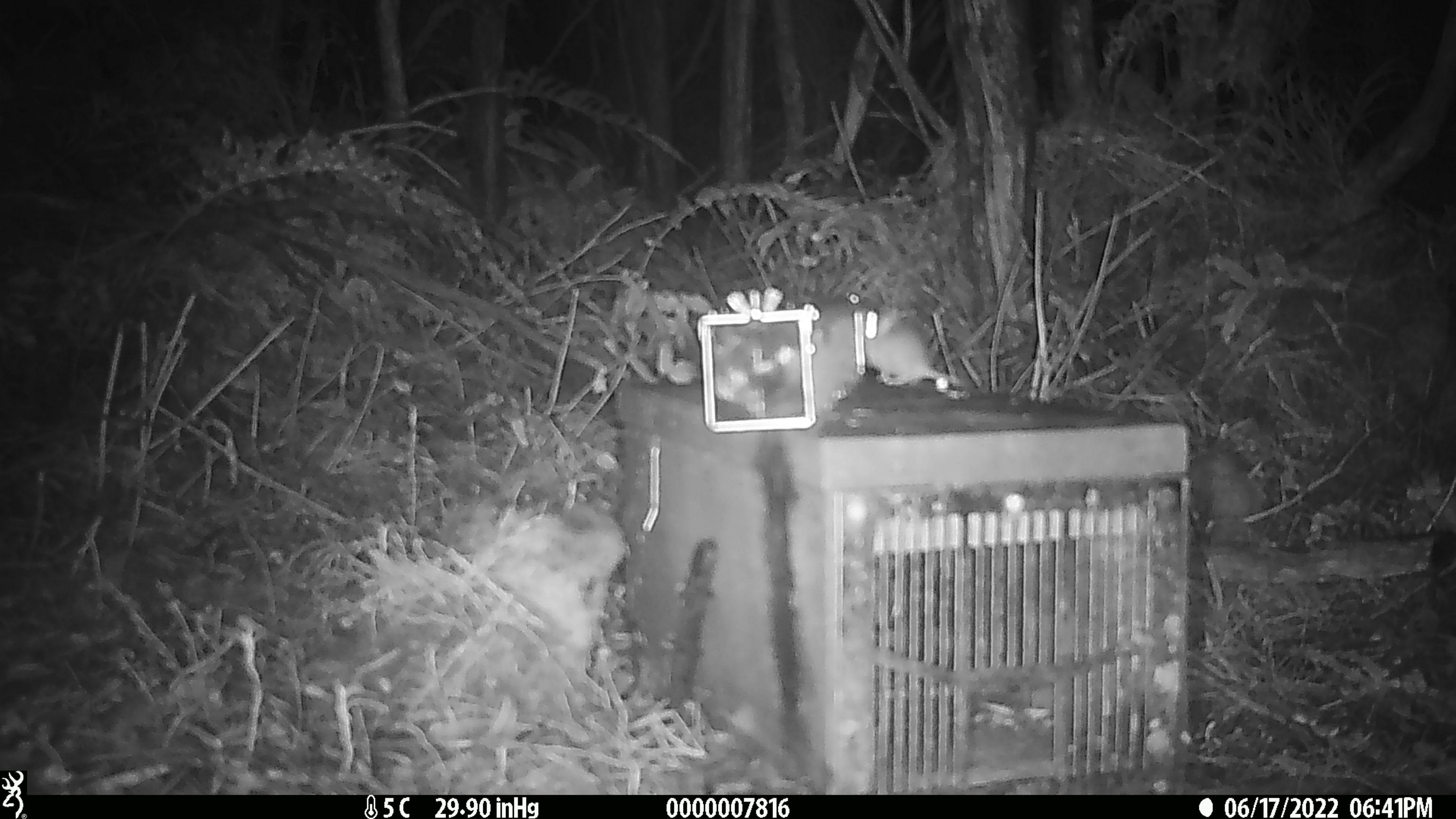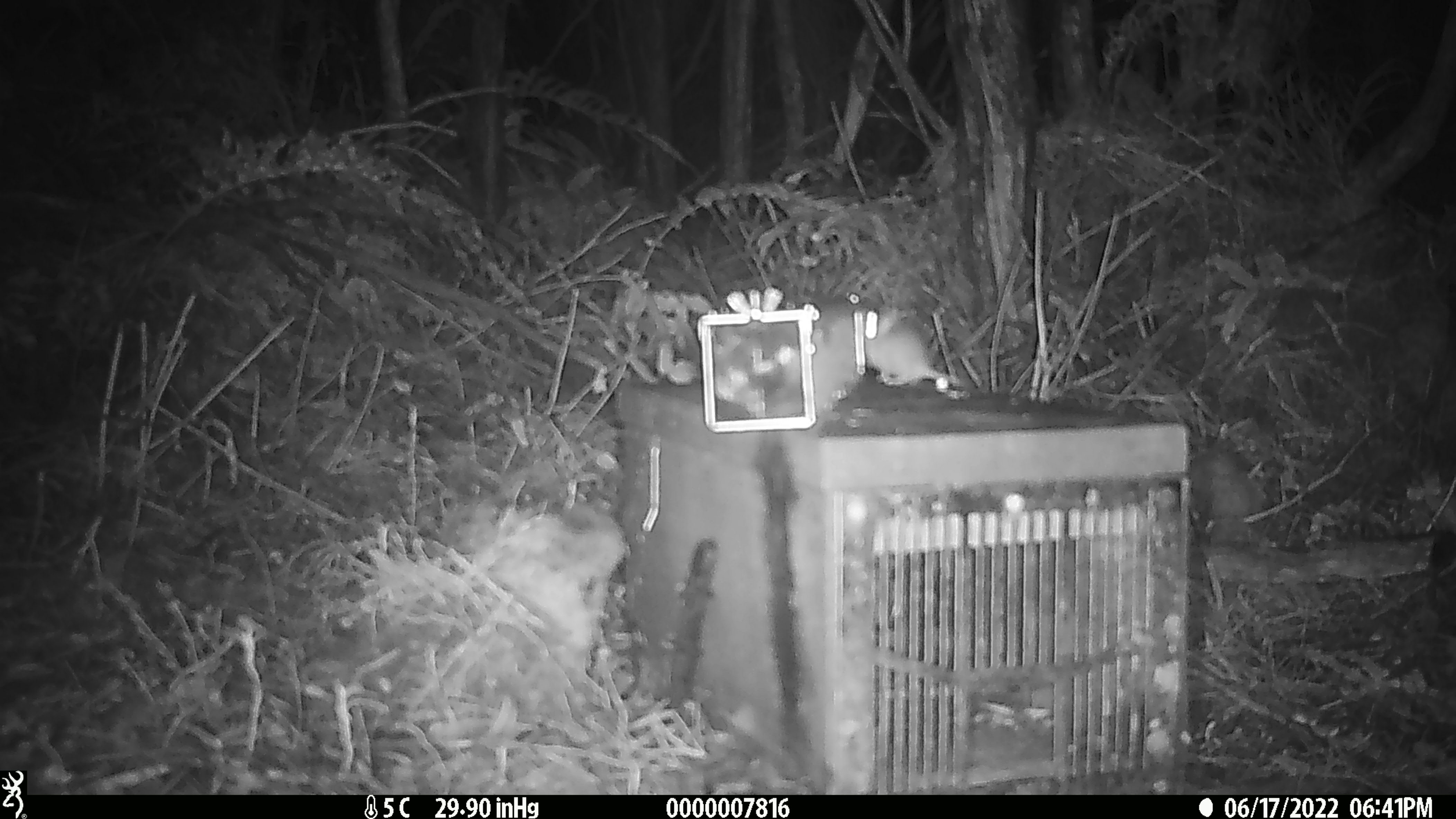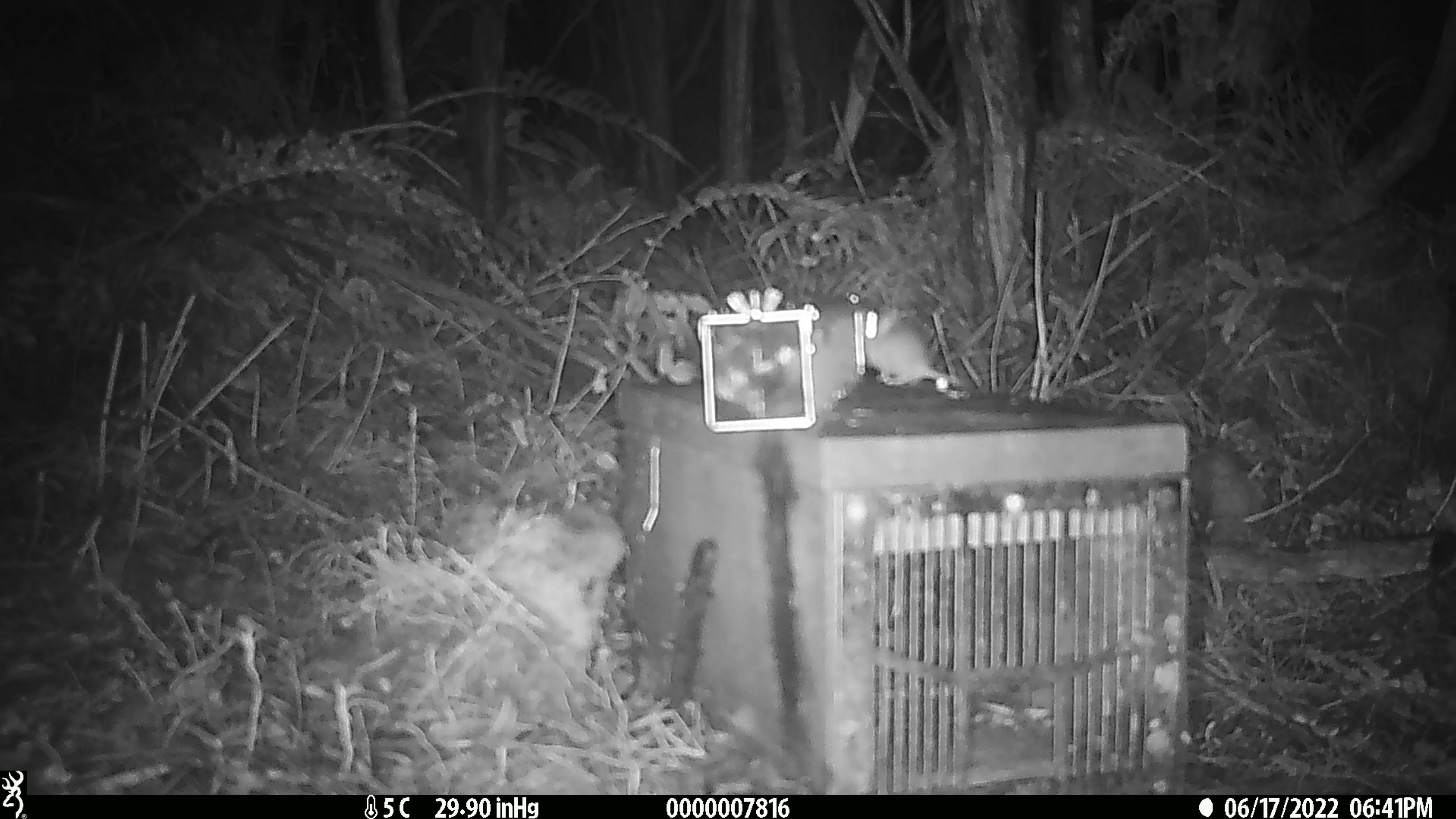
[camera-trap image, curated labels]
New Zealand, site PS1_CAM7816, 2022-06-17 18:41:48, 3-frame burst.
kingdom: Animalia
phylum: Chordata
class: Mammalia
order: Rodentia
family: Muridae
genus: Mus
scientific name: Mus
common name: mouse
Mouse (Mus).